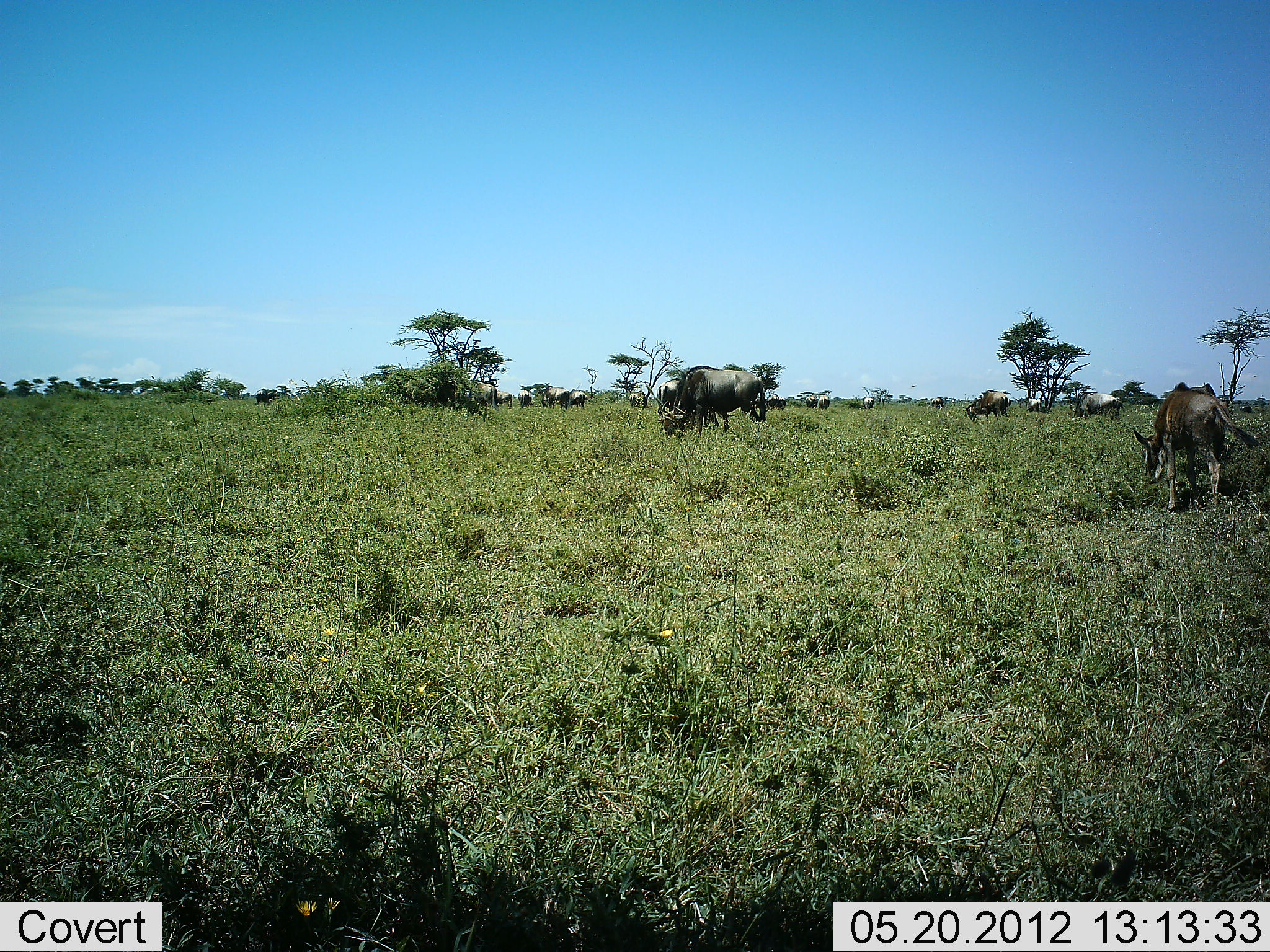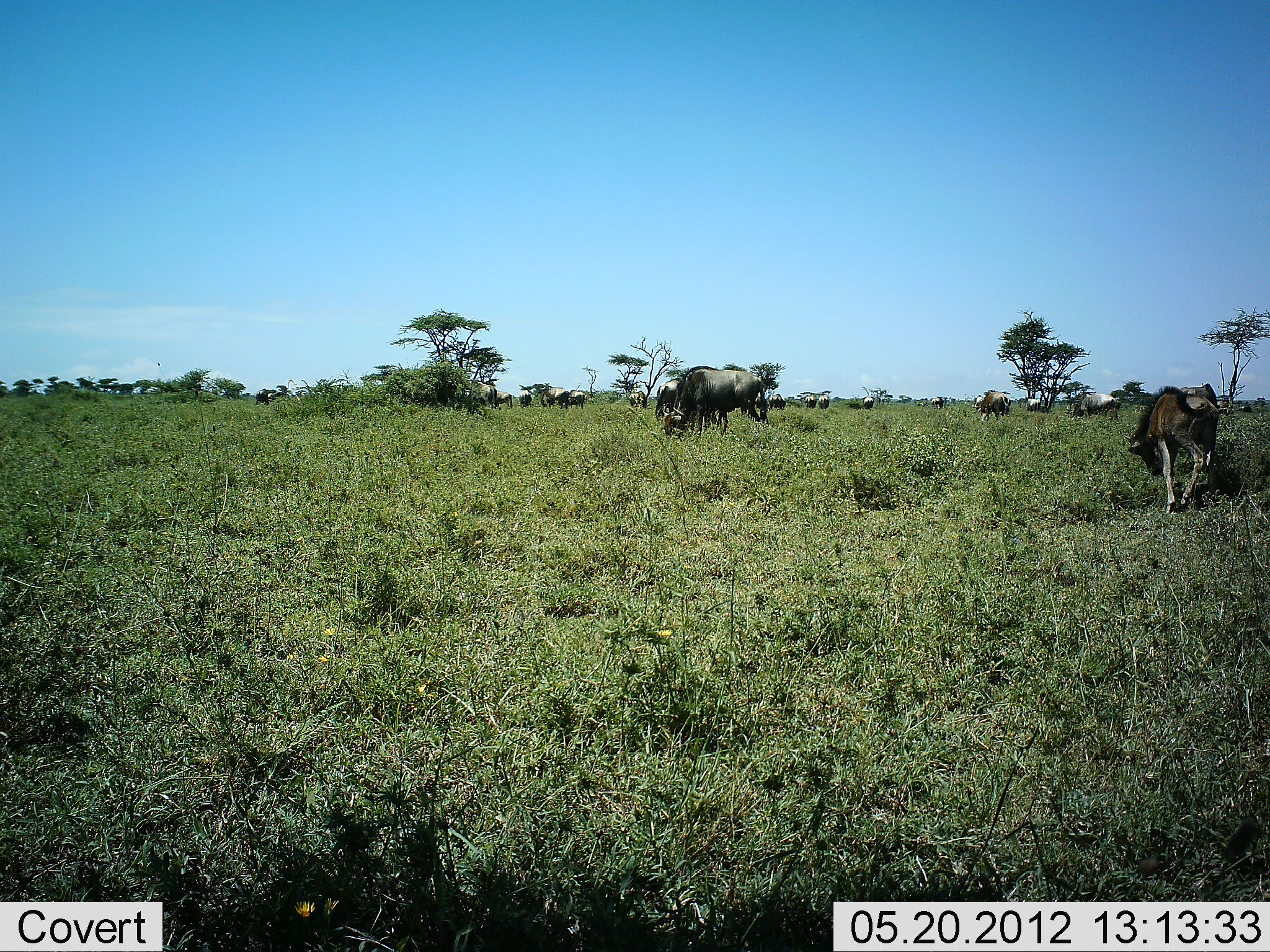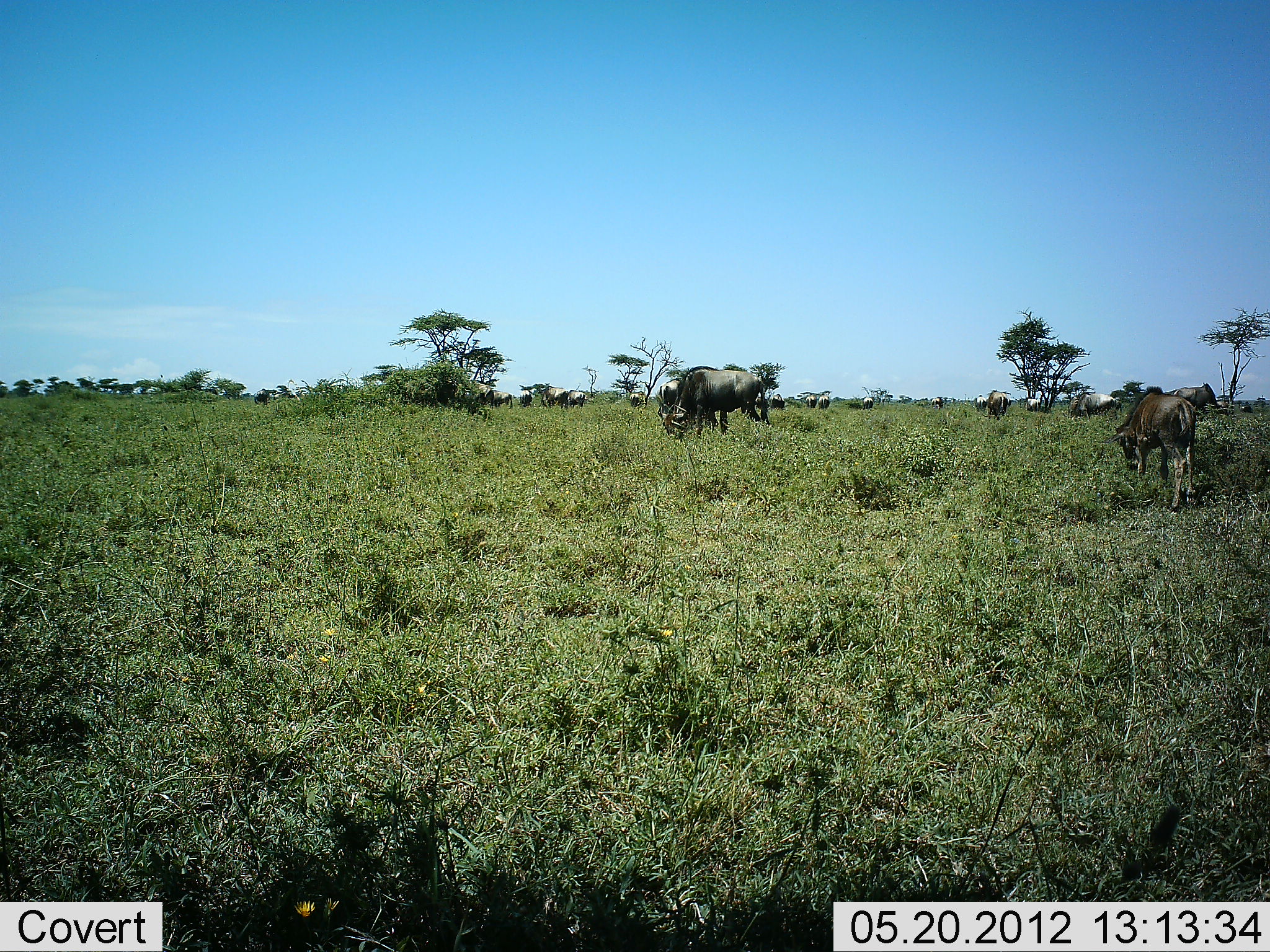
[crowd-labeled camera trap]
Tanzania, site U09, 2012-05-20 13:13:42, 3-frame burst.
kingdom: Animalia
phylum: Chordata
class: Mammalia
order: Artiodactyla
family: Bovidae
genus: Connochaetes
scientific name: Connochaetes taurinus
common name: blue wildebeest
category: wildebeest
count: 11-50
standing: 20%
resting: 0%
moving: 40%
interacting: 0%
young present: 30%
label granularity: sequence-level